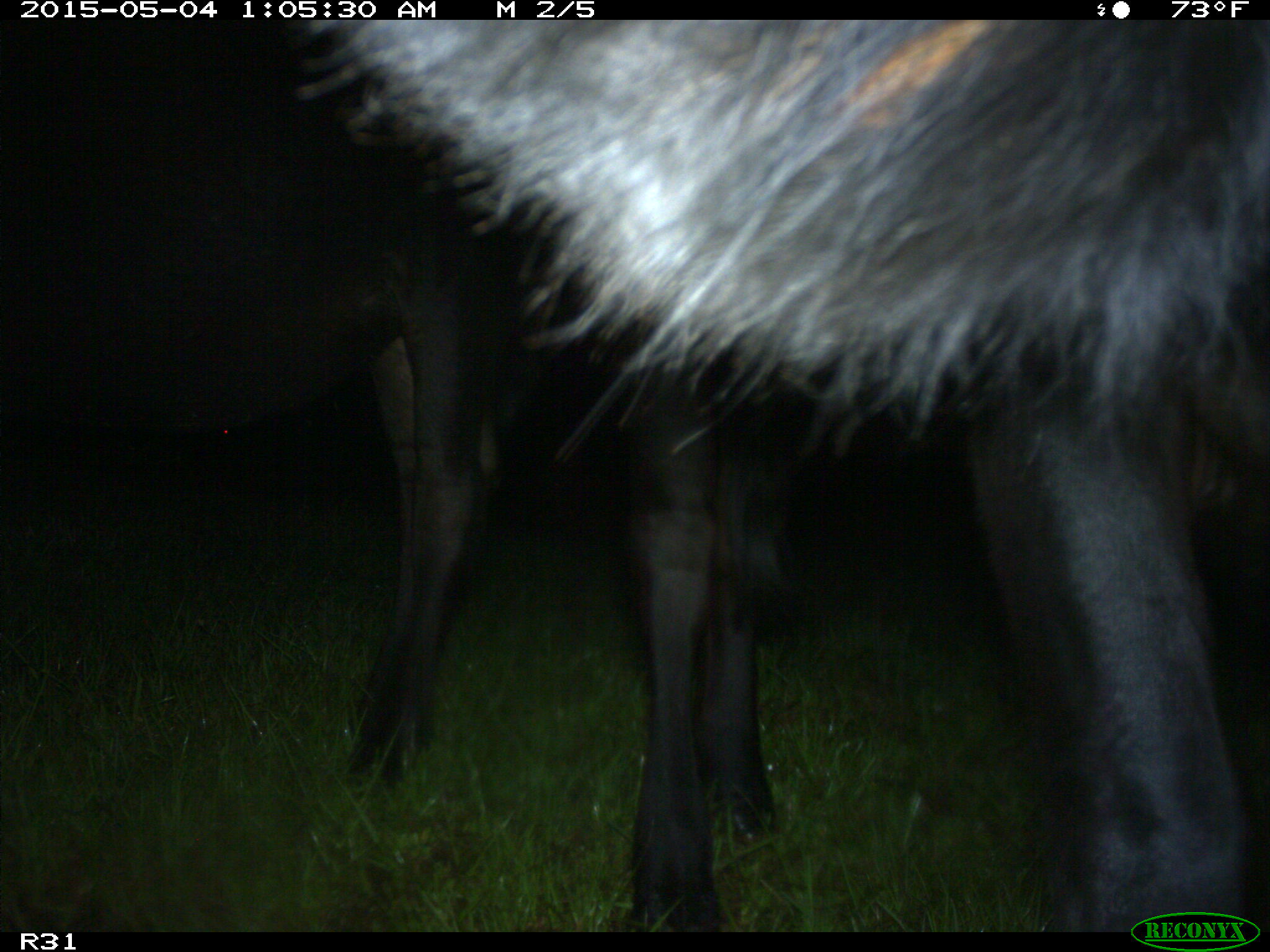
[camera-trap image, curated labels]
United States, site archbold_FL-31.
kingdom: Animalia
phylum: Chordata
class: Mammalia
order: Artiodactyla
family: Bovidae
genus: Bos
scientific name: Bos taurus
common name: domestic cow